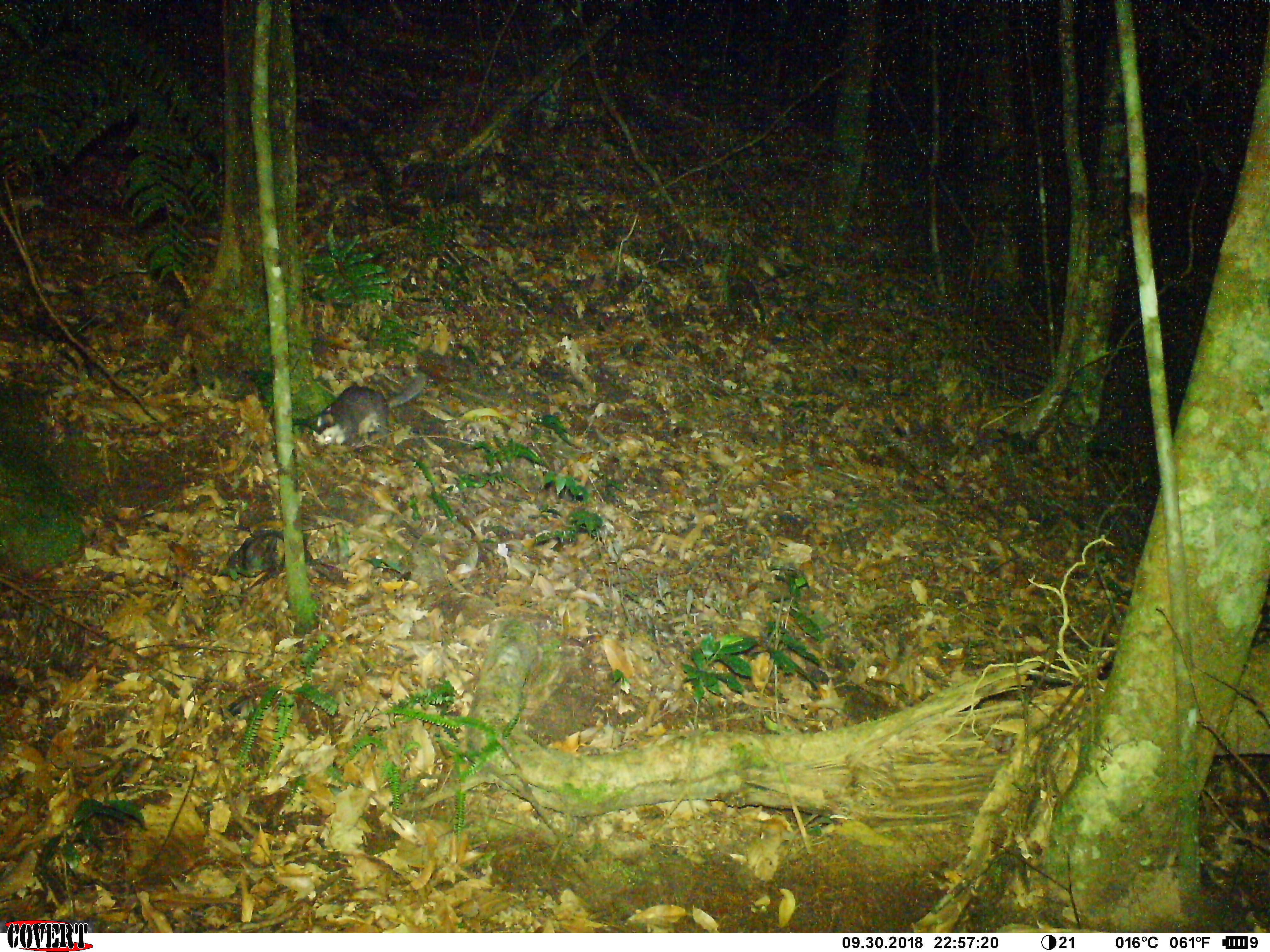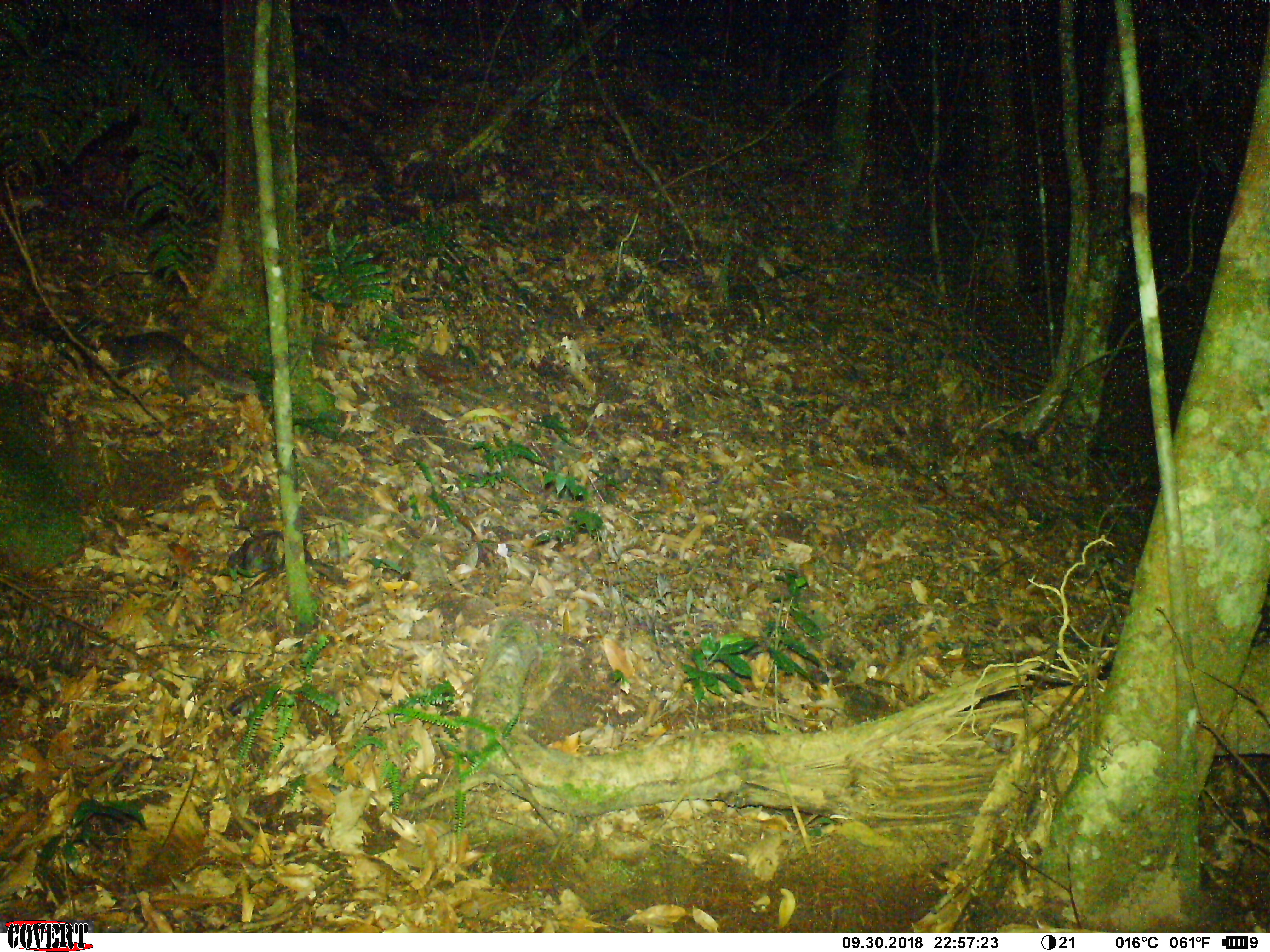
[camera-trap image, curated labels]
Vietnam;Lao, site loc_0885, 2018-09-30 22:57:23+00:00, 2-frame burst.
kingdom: Animalia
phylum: Chordata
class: Mammalia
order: Carnivora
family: Mustelidae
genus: Melogale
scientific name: Melogale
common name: ferret badger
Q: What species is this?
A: Ferret badger (Melogale).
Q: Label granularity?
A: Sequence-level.